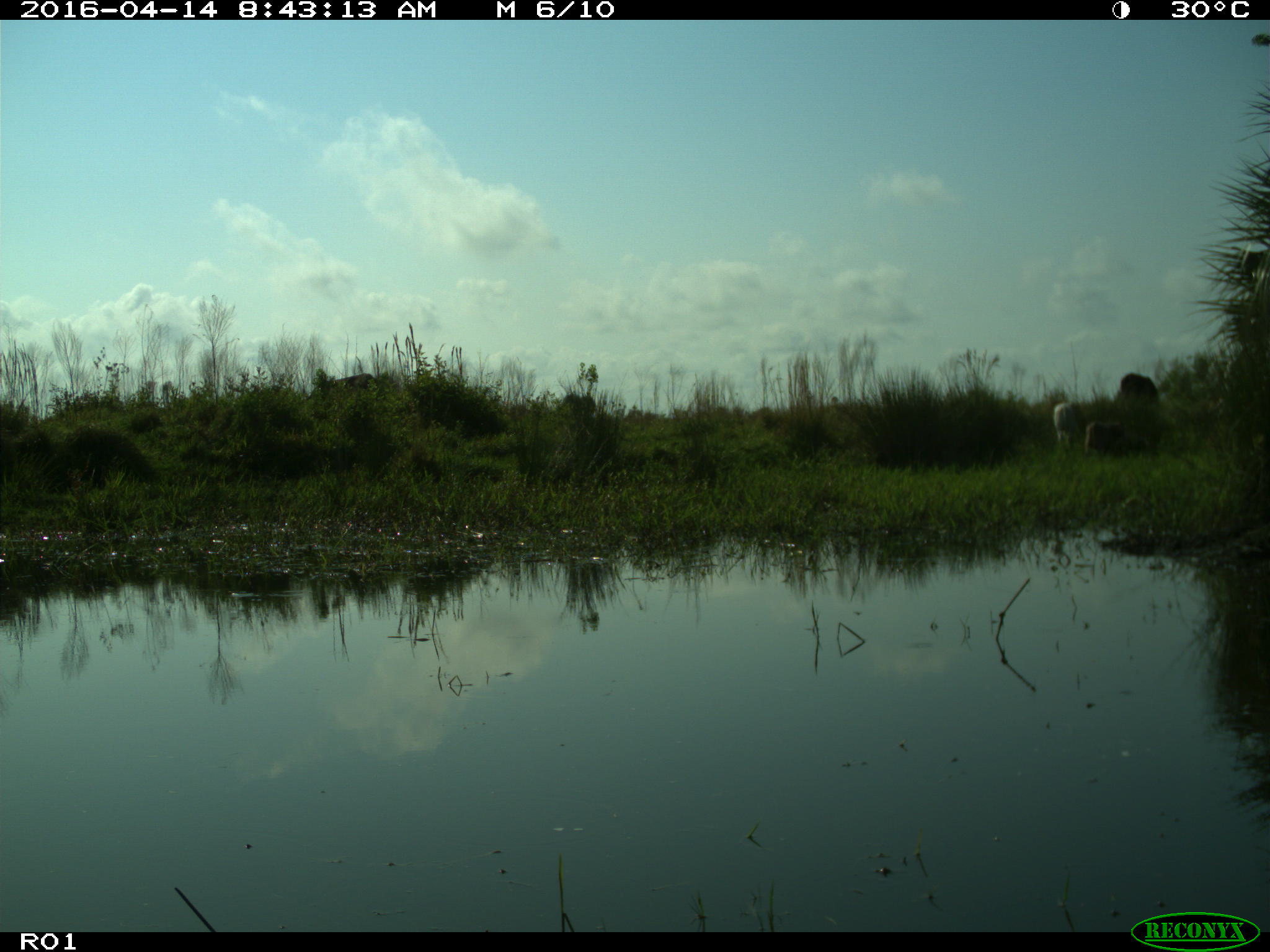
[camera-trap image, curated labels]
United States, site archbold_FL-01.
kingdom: Animalia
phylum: Chordata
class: Mammalia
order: Artiodactyla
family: Bovidae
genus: Bos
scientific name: Bos taurus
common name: domestic cow